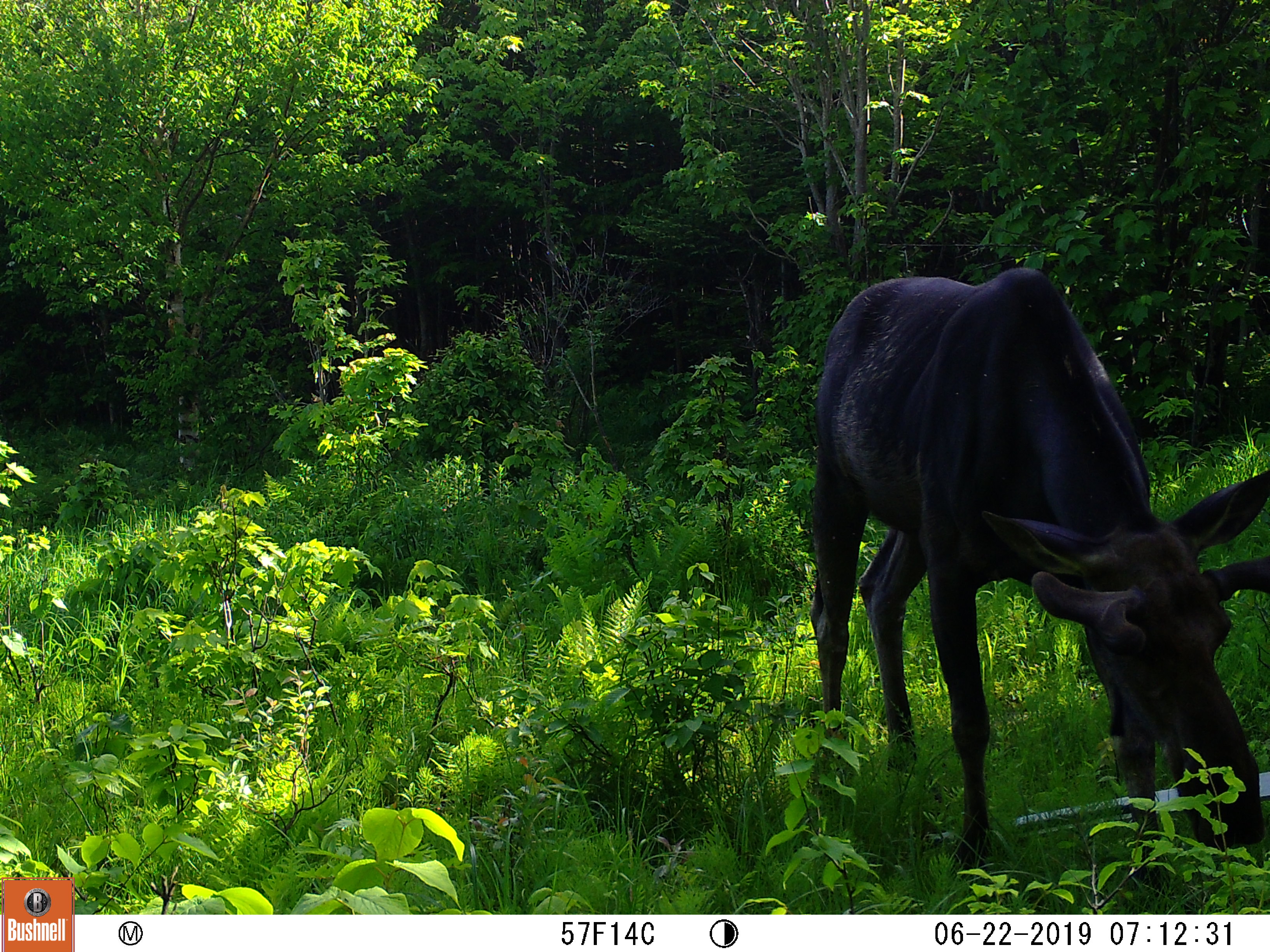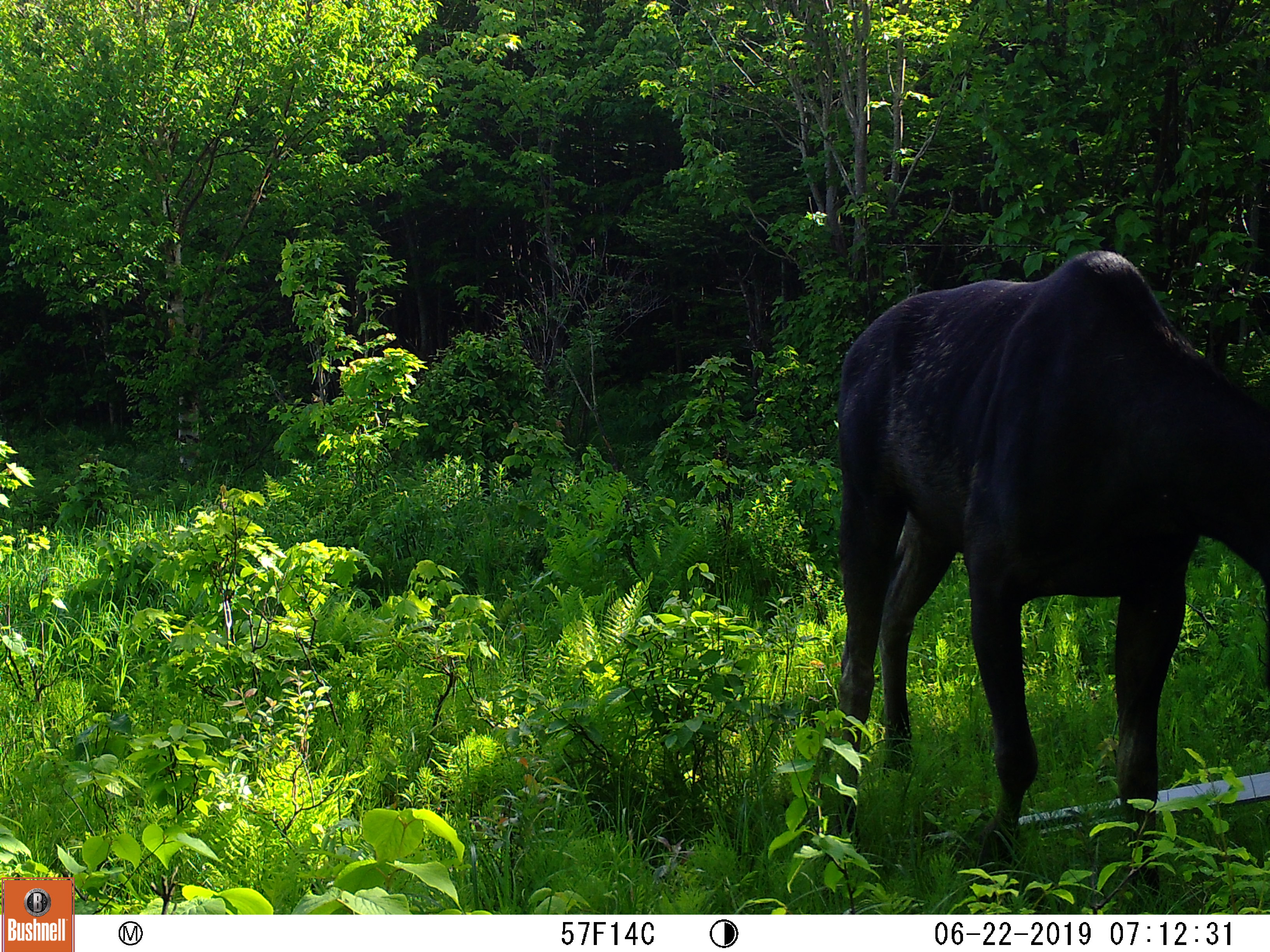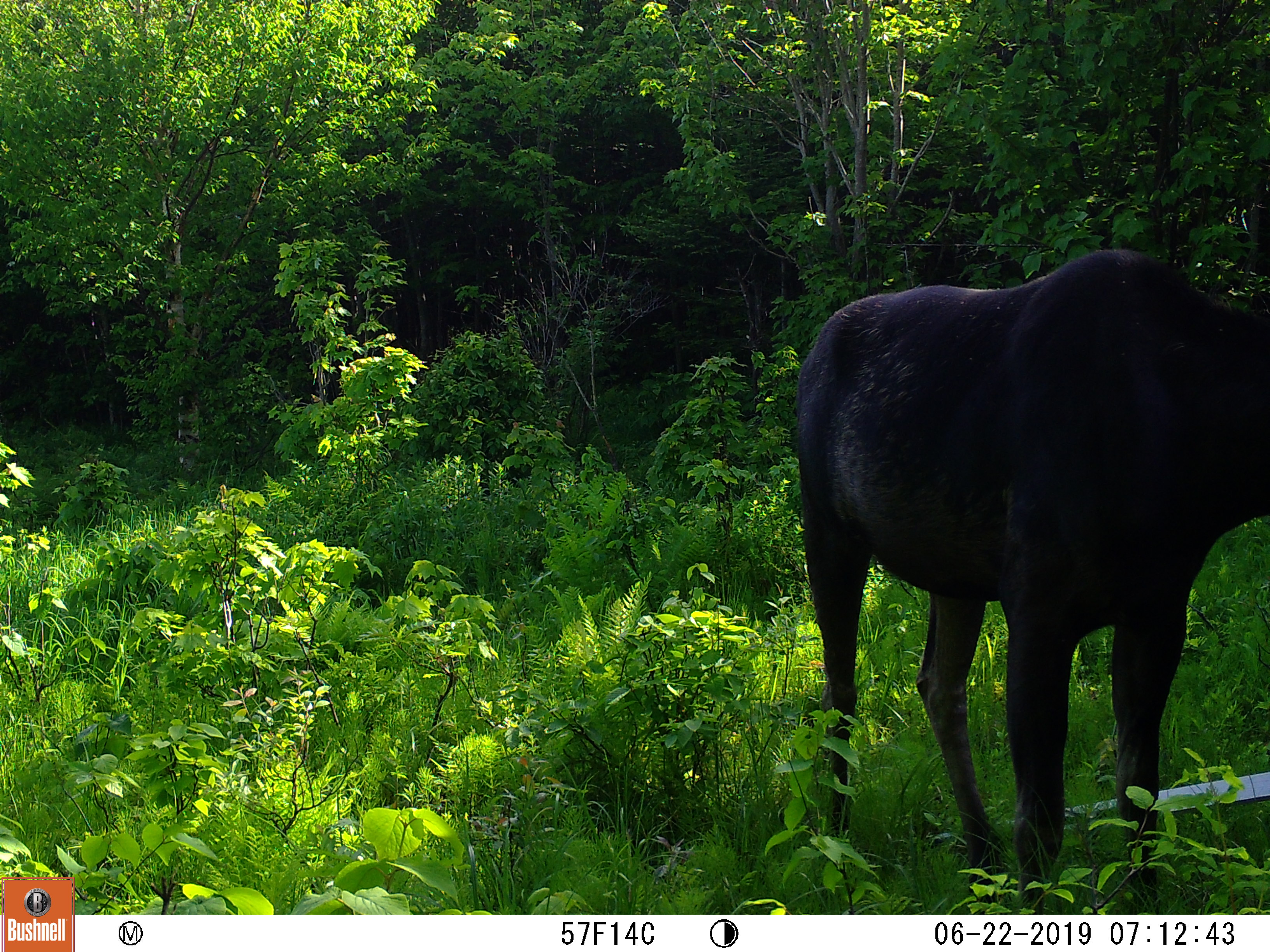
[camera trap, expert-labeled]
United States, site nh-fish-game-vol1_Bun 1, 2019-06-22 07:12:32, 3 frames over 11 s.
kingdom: Animalia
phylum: Chordata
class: Mammalia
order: Artiodactyla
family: Cervidae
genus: Alces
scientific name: Alces alces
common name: moose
Moose (Alces alces).